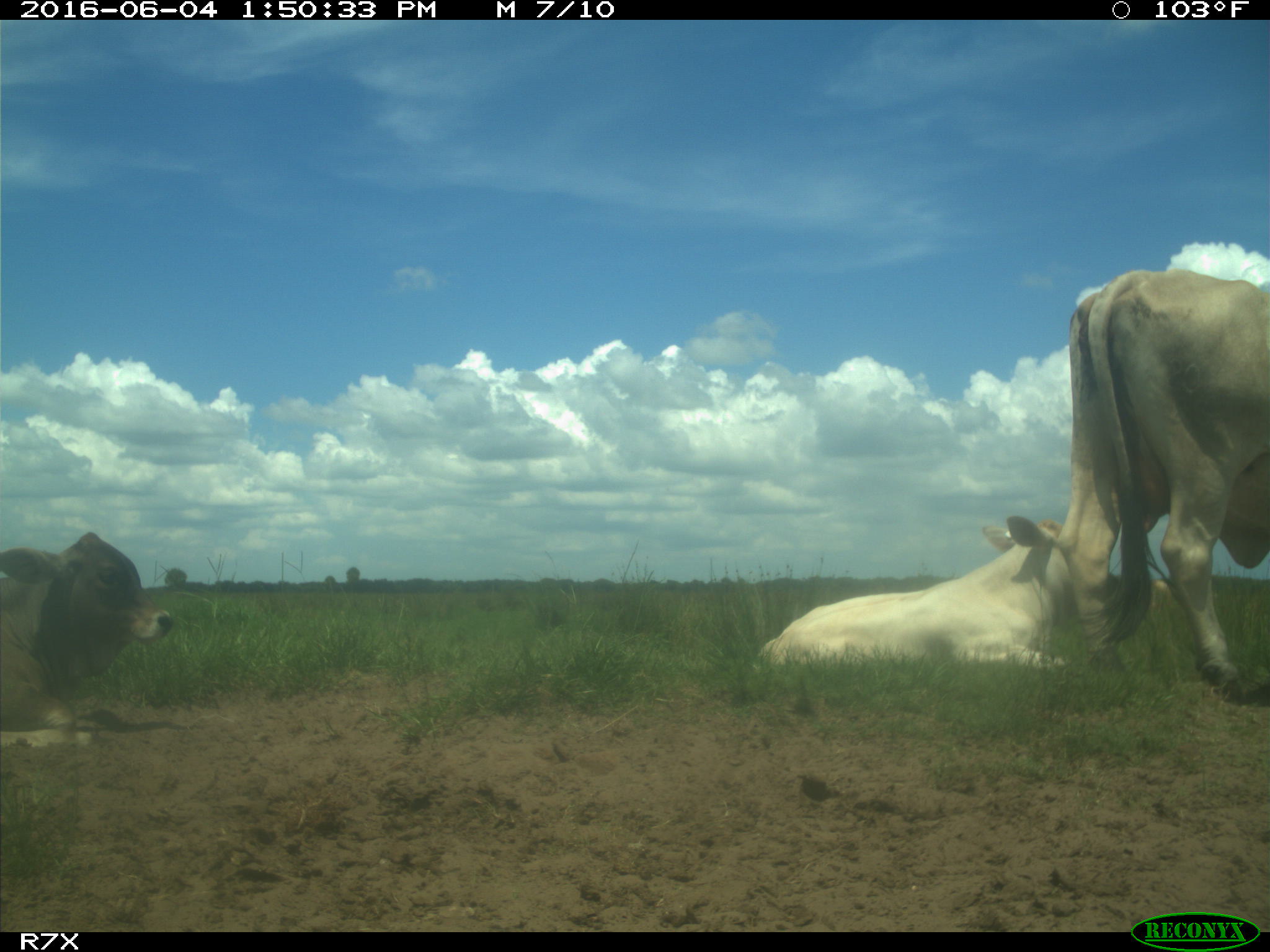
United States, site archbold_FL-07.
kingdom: Animalia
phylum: Chordata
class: Mammalia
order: Artiodactyla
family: Bovidae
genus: Bos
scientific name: Bos taurus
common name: domestic cow